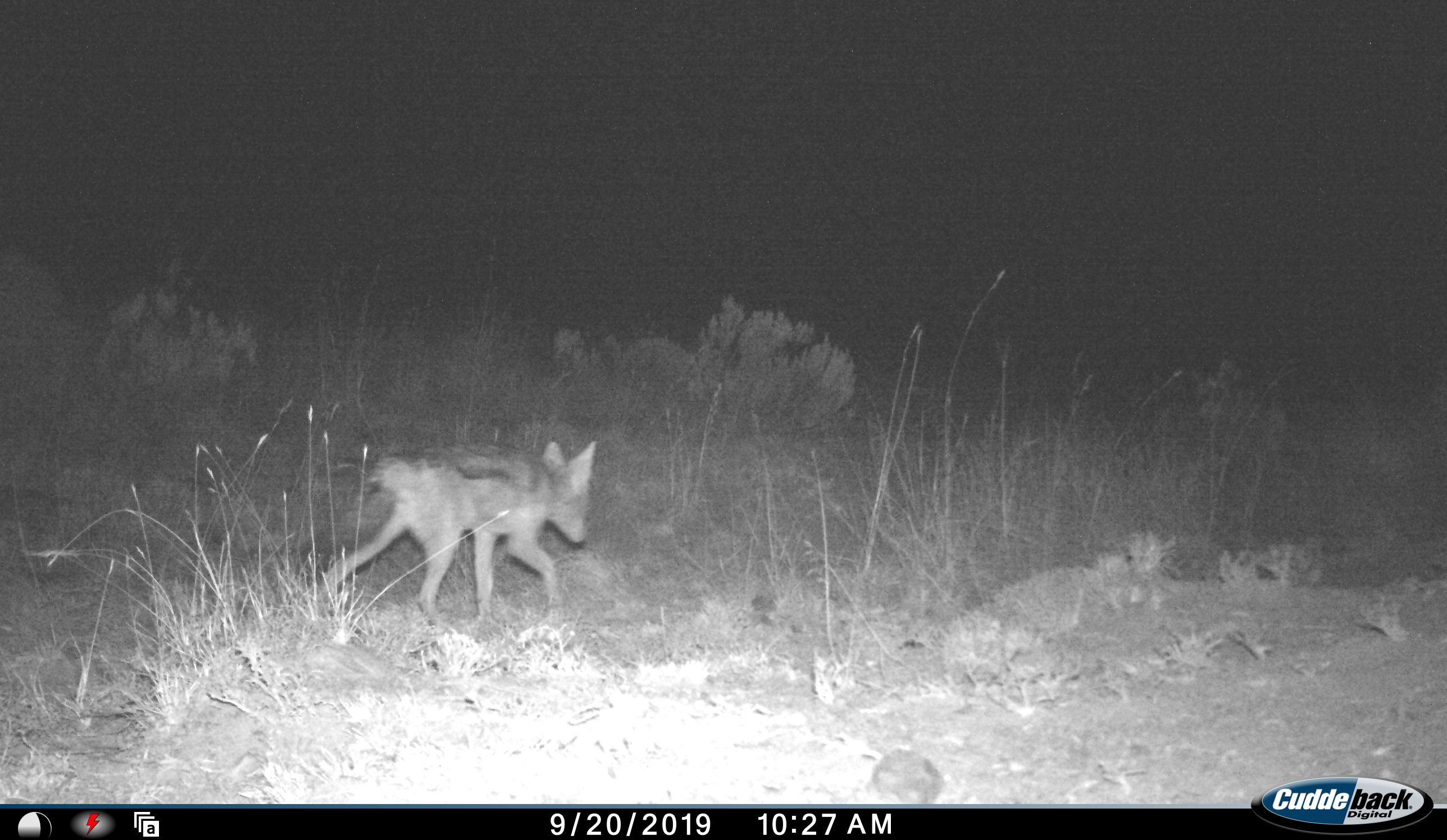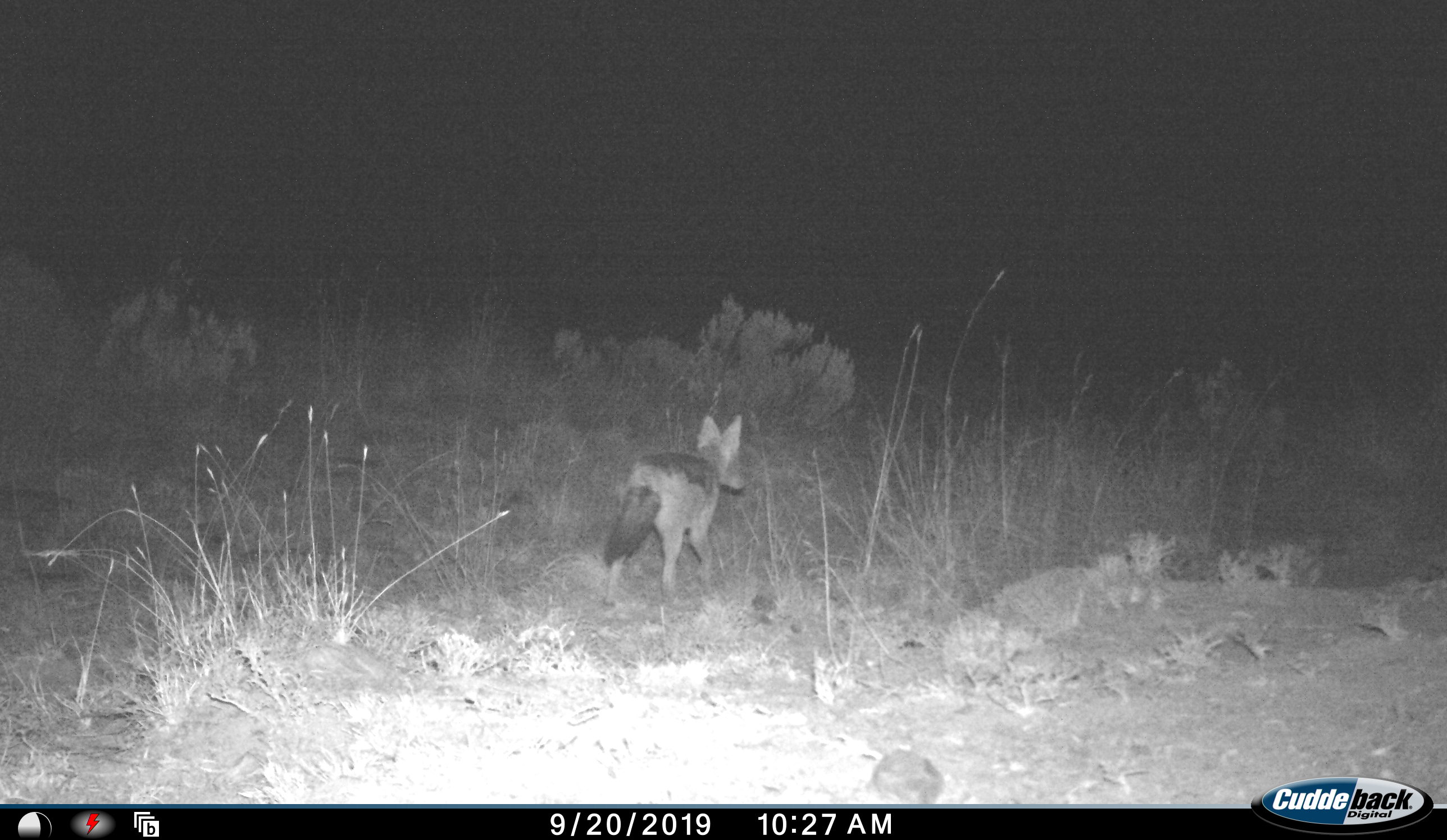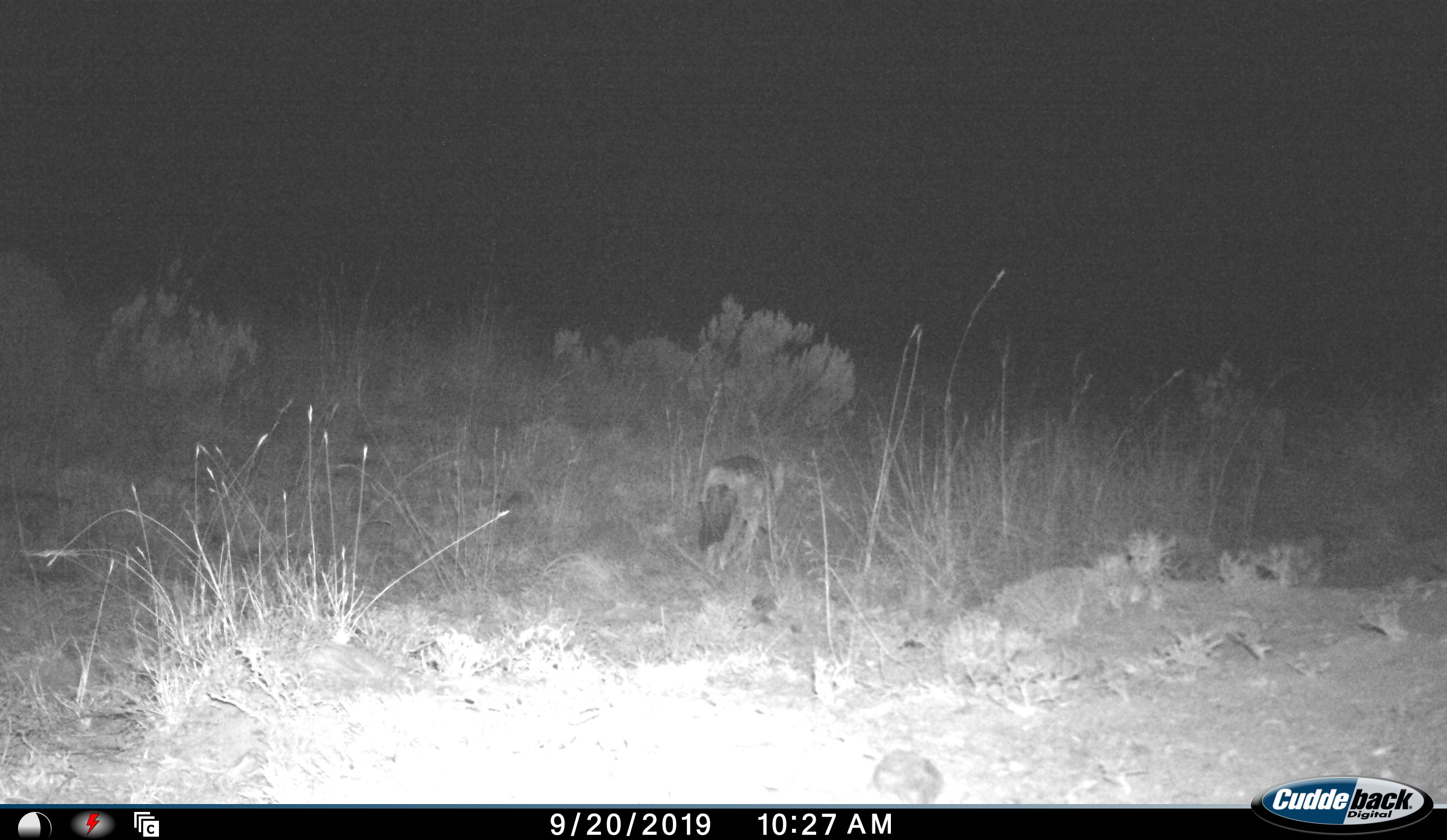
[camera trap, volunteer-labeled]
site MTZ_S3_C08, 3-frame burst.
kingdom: Animalia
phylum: Chordata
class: Mammalia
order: Carnivora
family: Canidae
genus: Lupulella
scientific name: Lupulella mesomelas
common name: black-backed jackal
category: jackalblackbacked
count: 1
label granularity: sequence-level